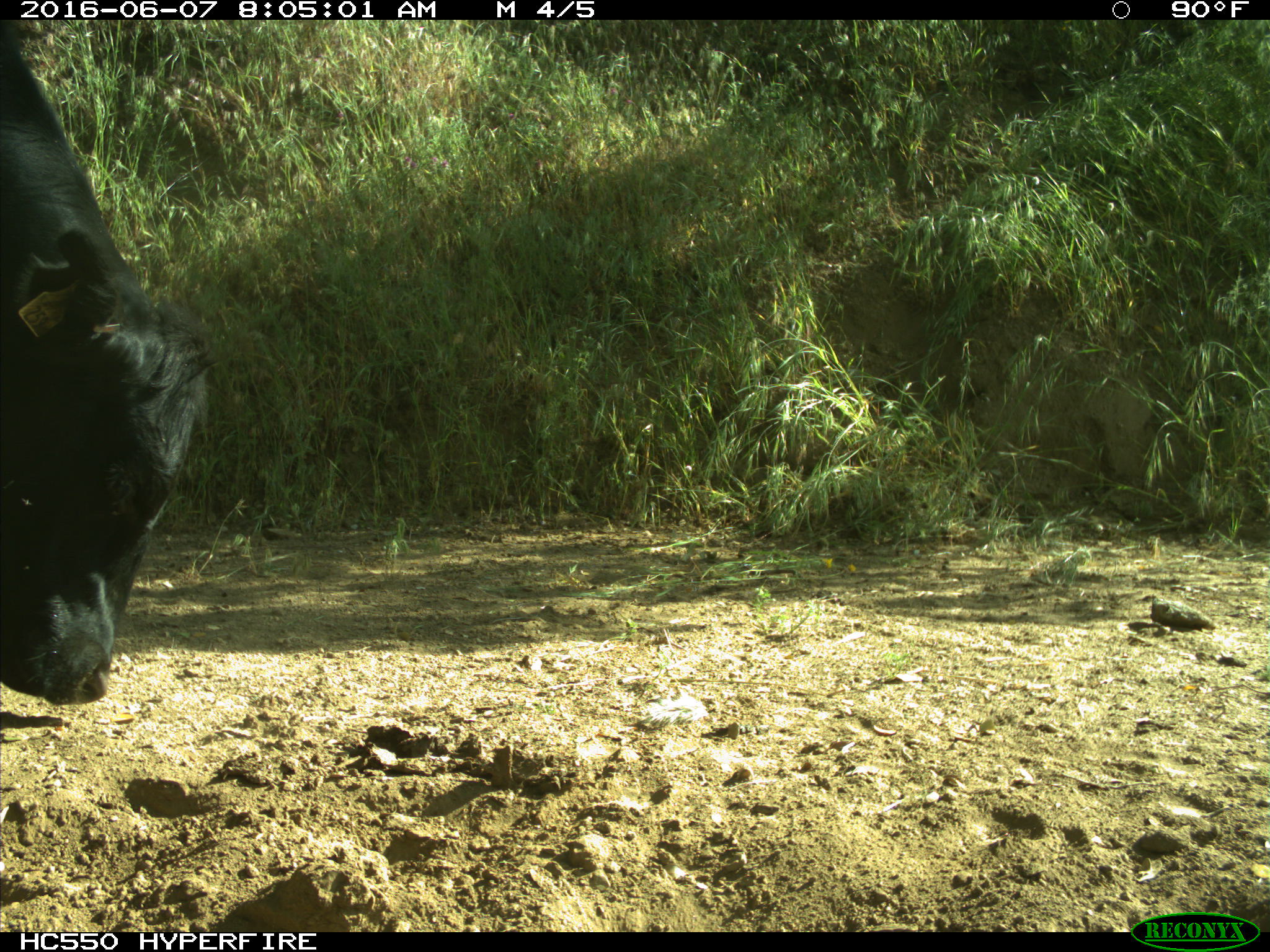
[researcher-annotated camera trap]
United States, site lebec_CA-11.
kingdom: Animalia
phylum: Chordata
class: Mammalia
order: Artiodactyla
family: Bovidae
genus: Bos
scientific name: Bos taurus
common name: domestic cow